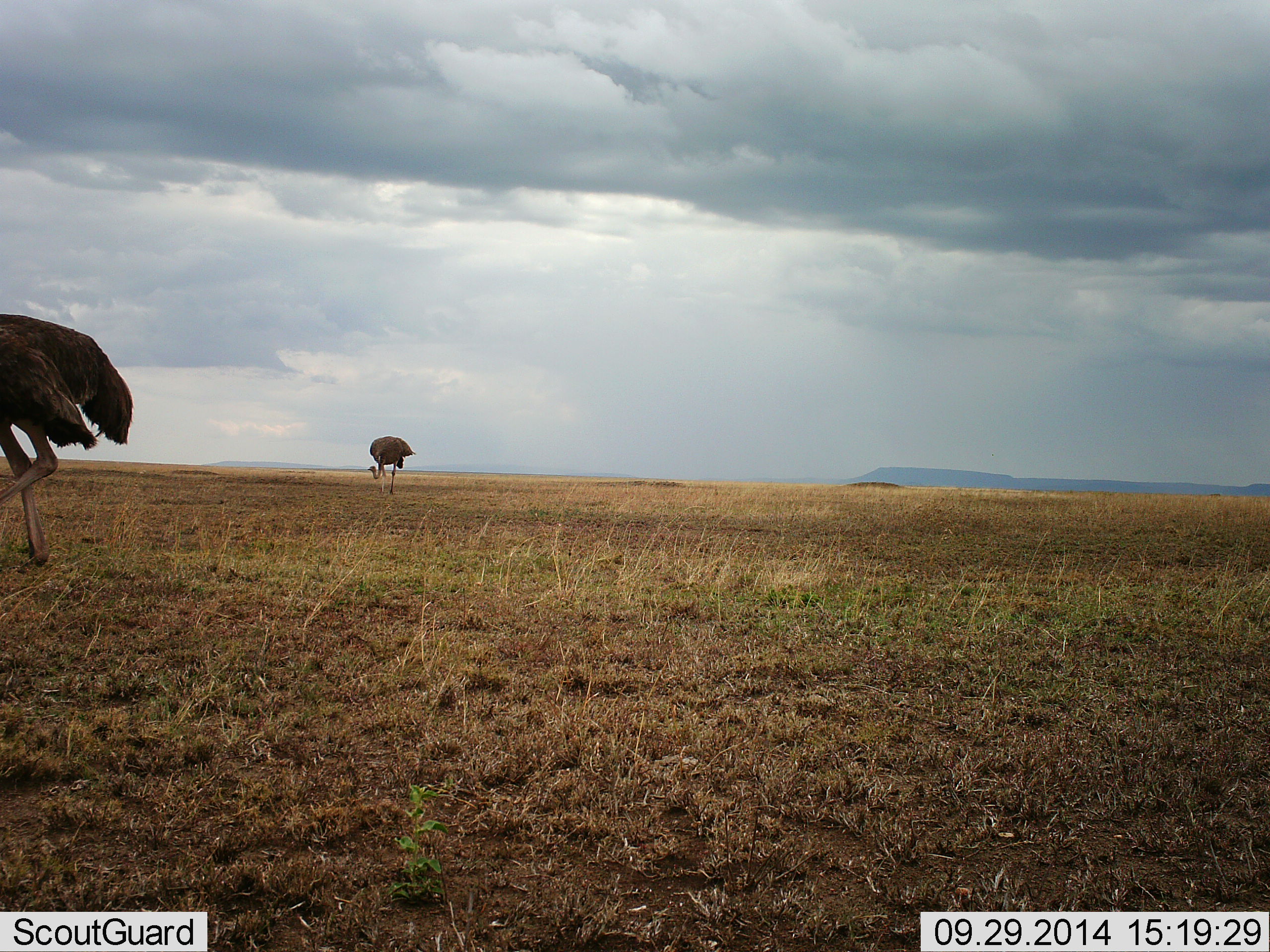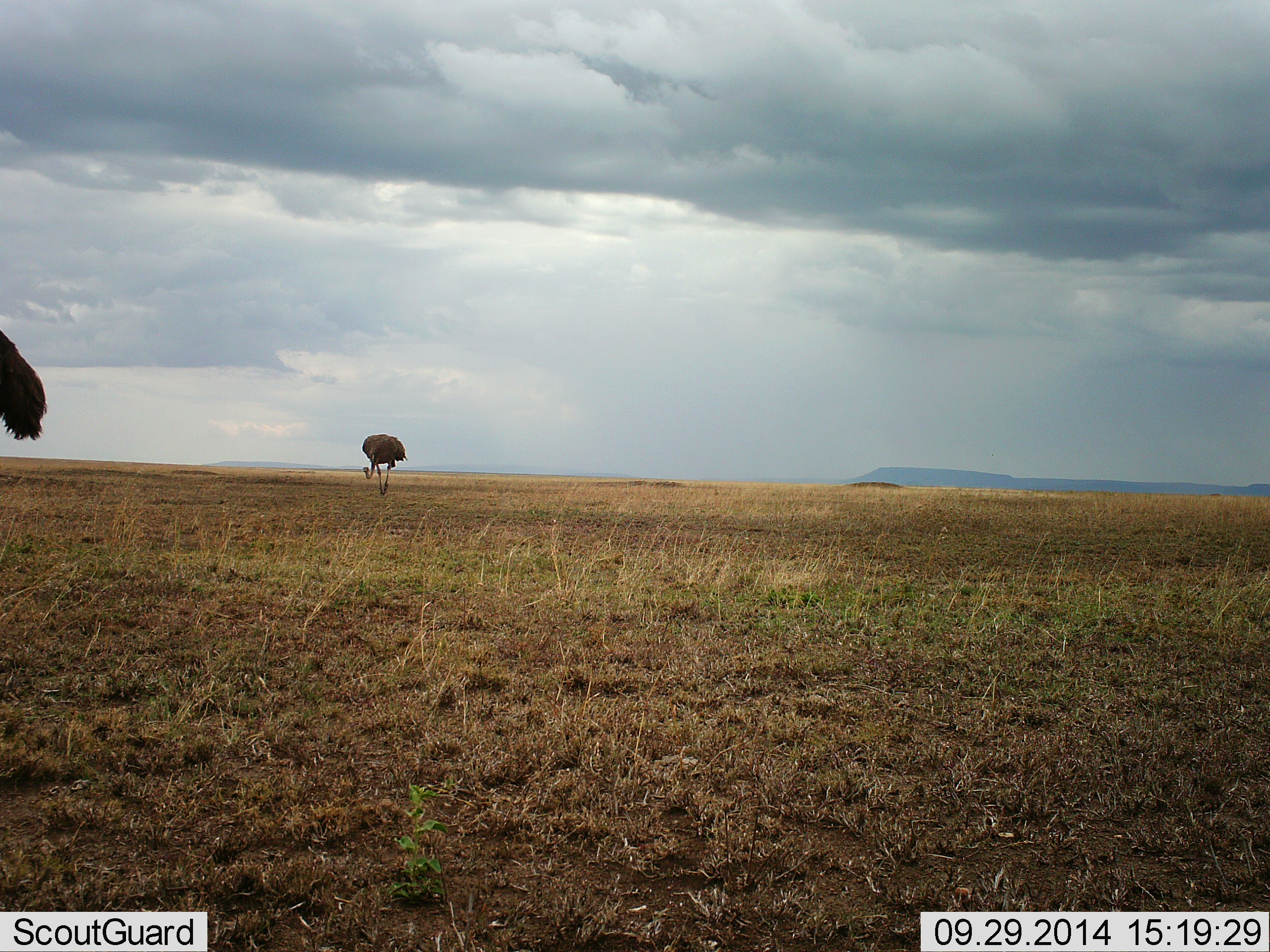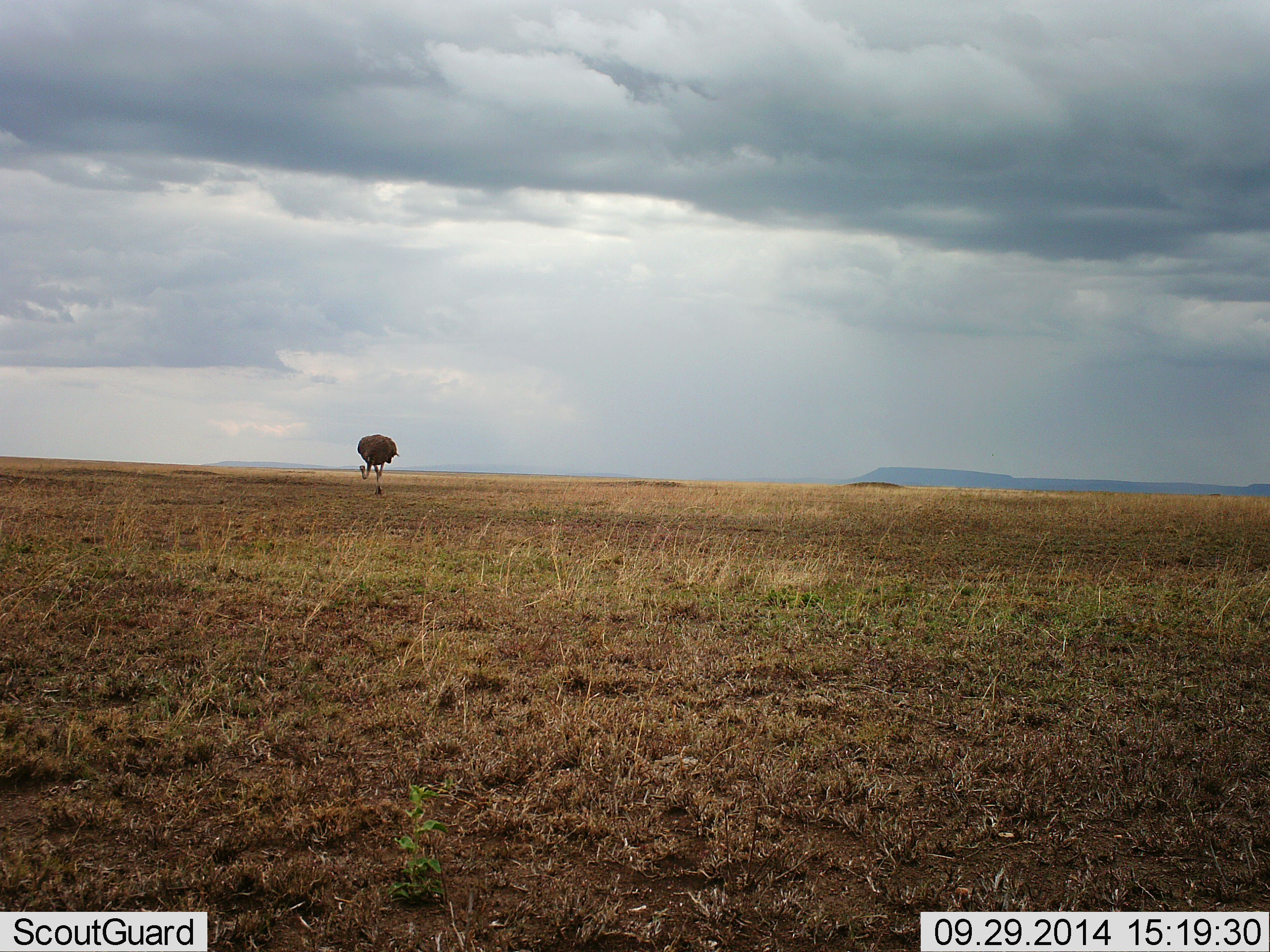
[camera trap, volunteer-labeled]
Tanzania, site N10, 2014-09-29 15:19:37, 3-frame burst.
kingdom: Animalia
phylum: Chordata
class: Aves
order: Struthioniformes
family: Struthionidae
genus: Struthio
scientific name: Struthio camelus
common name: ostrich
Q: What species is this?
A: Ostrich (Struthio camelus).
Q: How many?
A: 2.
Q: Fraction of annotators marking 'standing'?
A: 0%.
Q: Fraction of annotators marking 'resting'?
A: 0%.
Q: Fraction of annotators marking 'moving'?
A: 100%.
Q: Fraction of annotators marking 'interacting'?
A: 0%.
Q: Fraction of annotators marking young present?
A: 0%.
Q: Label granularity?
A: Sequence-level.